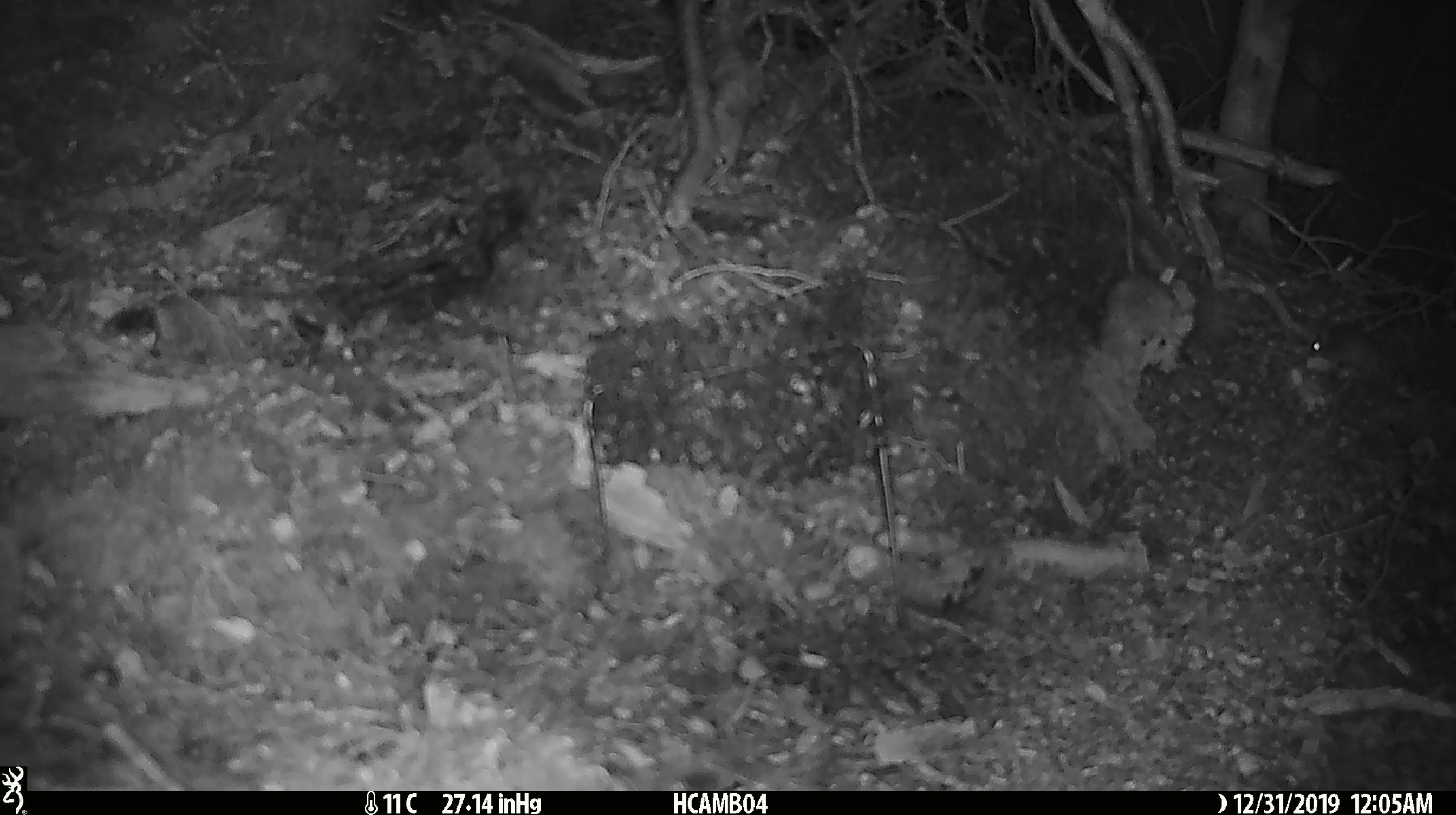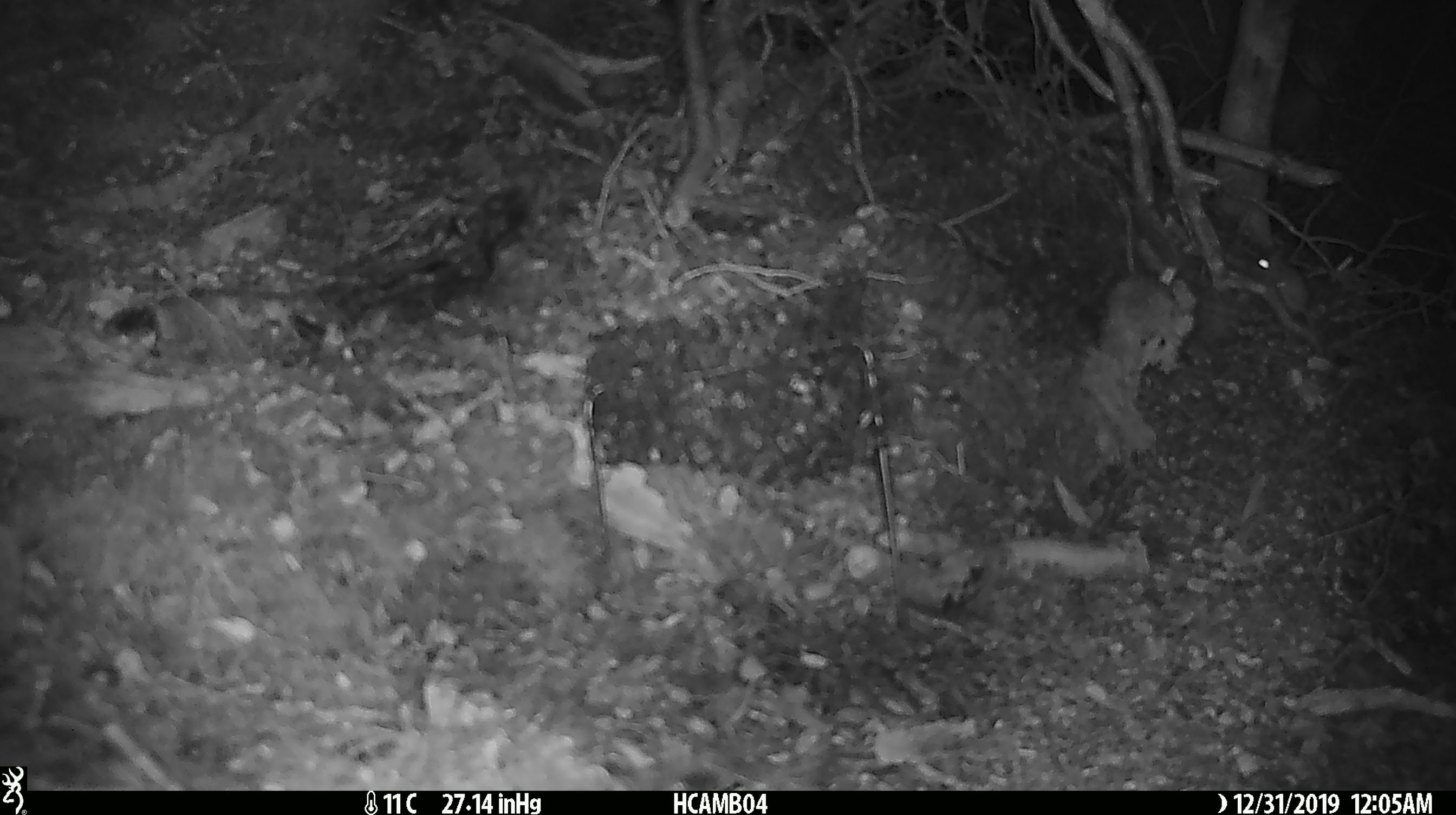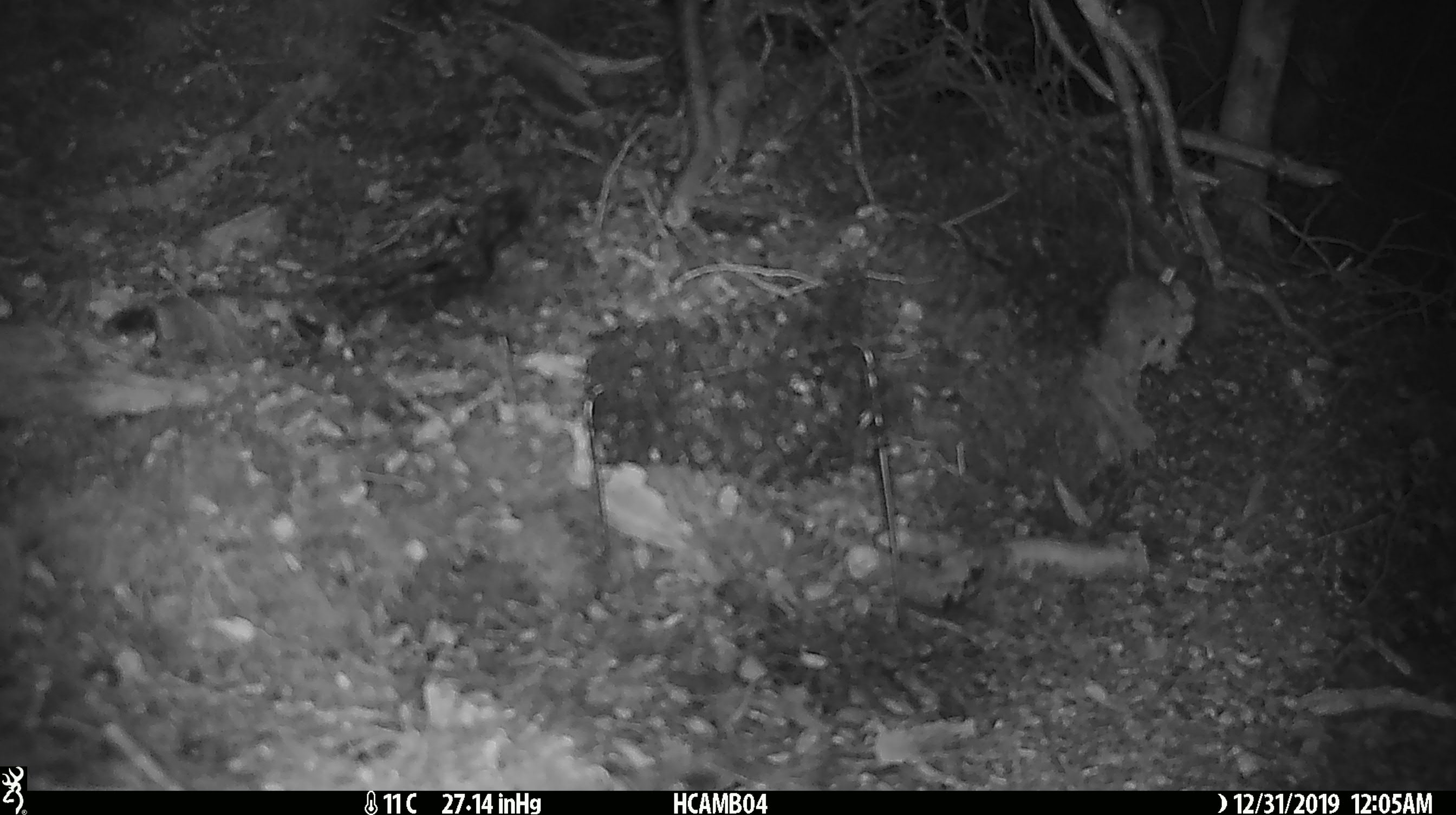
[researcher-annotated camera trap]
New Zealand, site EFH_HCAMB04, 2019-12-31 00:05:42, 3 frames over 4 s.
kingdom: Animalia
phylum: Chordata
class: Mammalia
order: Rodentia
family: Muridae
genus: Mus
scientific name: Mus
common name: mouse